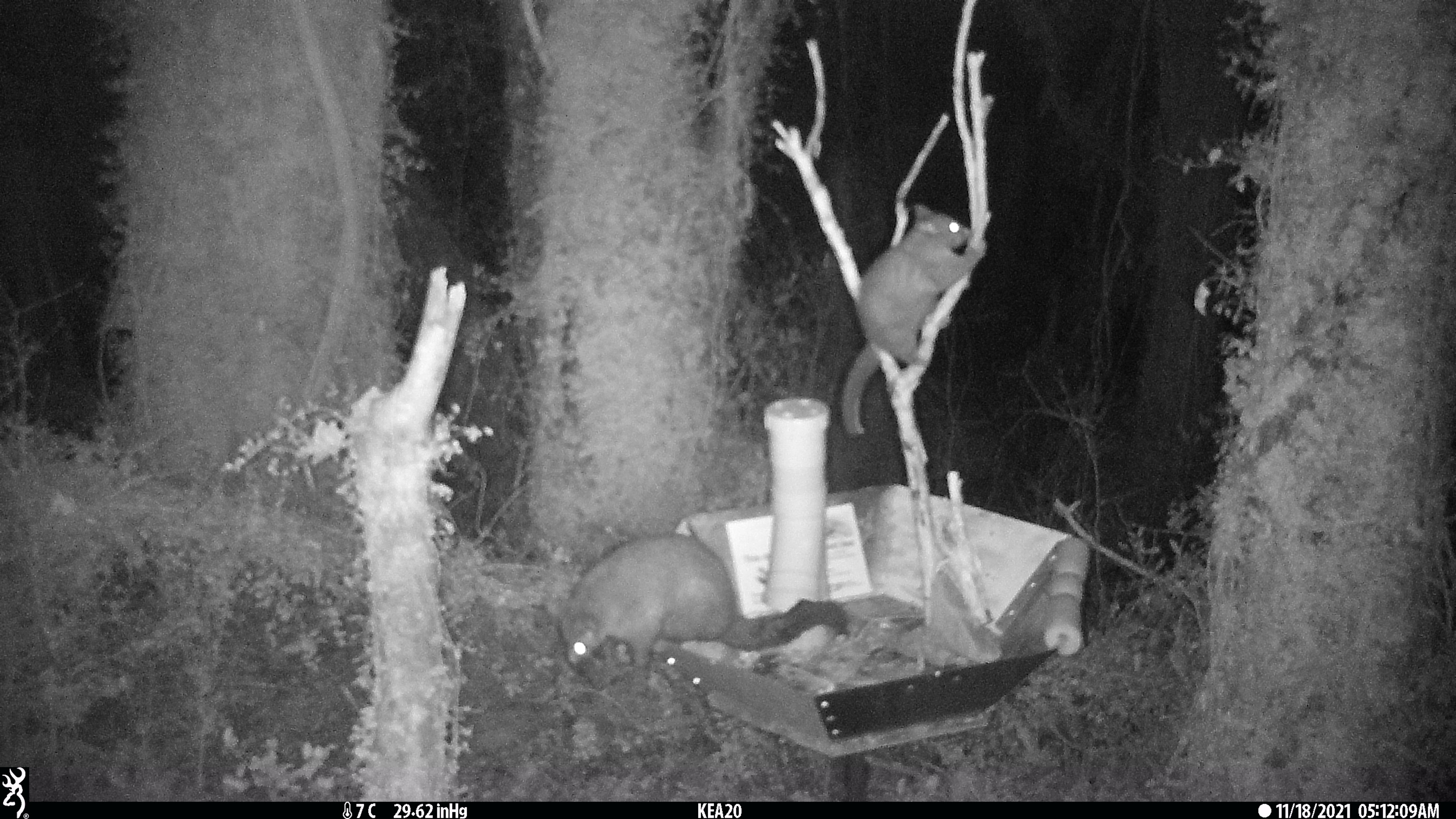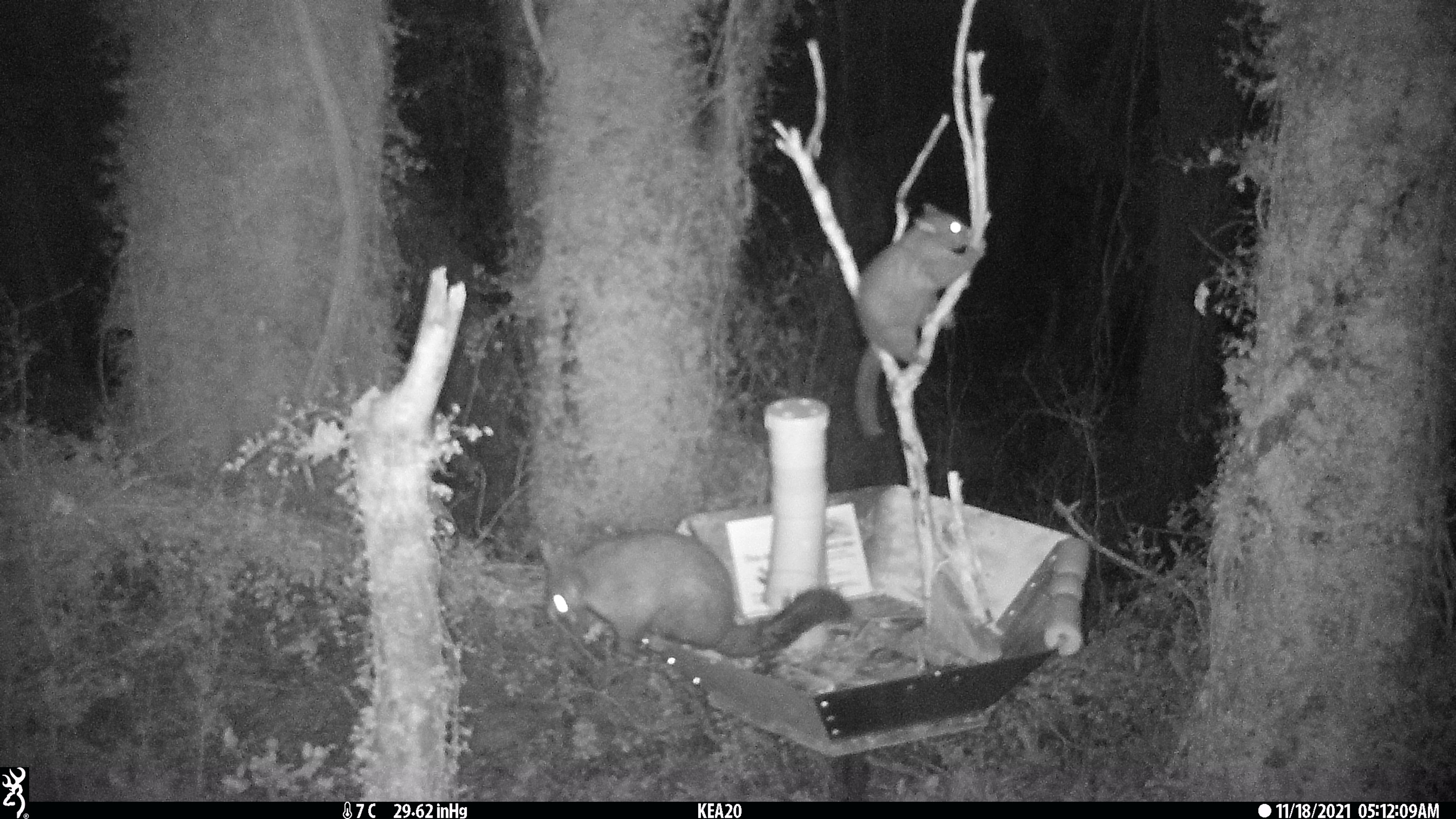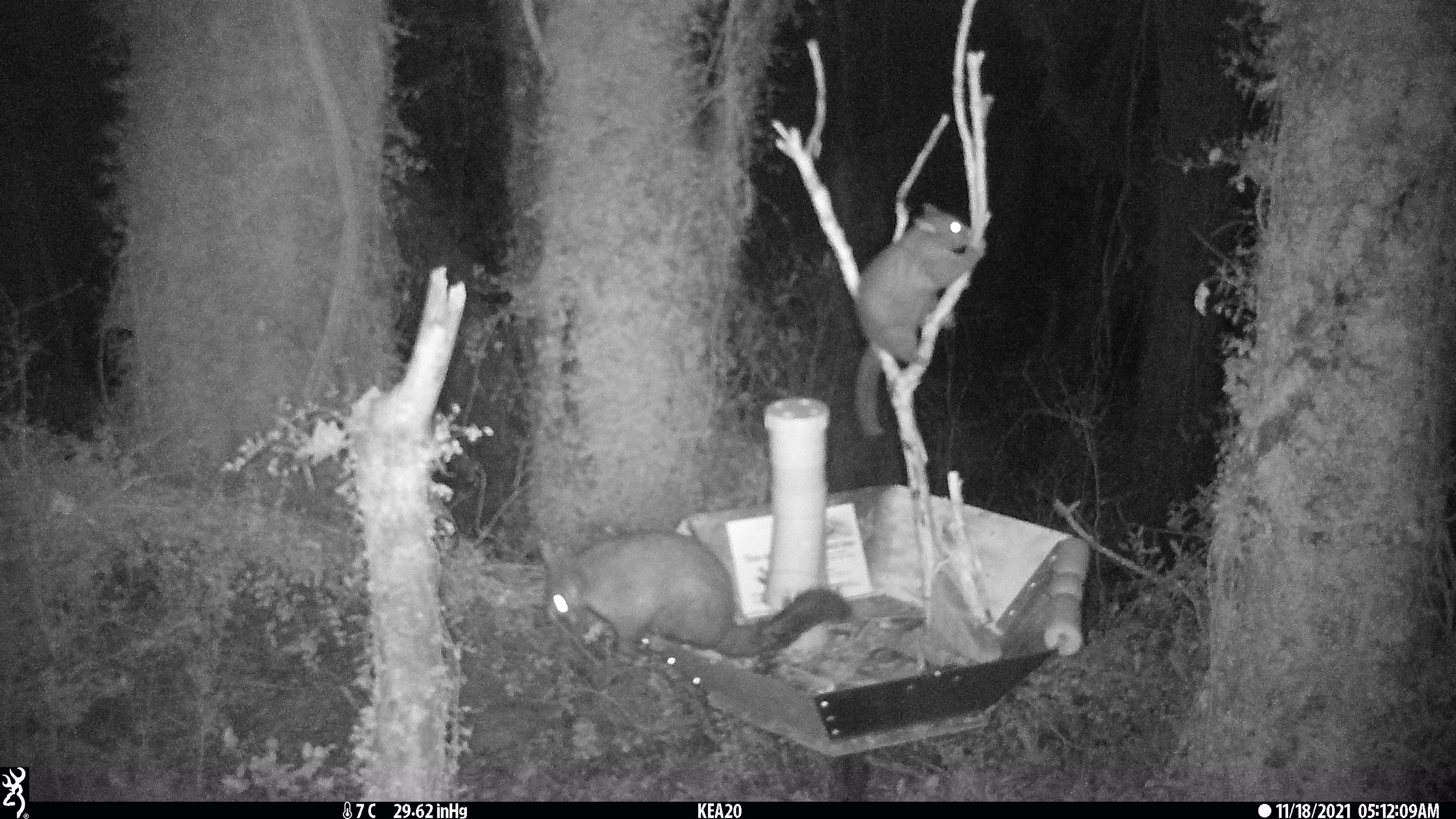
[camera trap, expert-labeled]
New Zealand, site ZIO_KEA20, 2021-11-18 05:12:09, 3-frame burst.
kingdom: Animalia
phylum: Chordata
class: Mammalia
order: Diprotodontia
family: Phalangeridae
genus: Trichosurus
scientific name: Trichosurus vulpecula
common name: common brushtail possum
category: possum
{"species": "possum (common brushtail possum) (Trichosurus vulpecula)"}